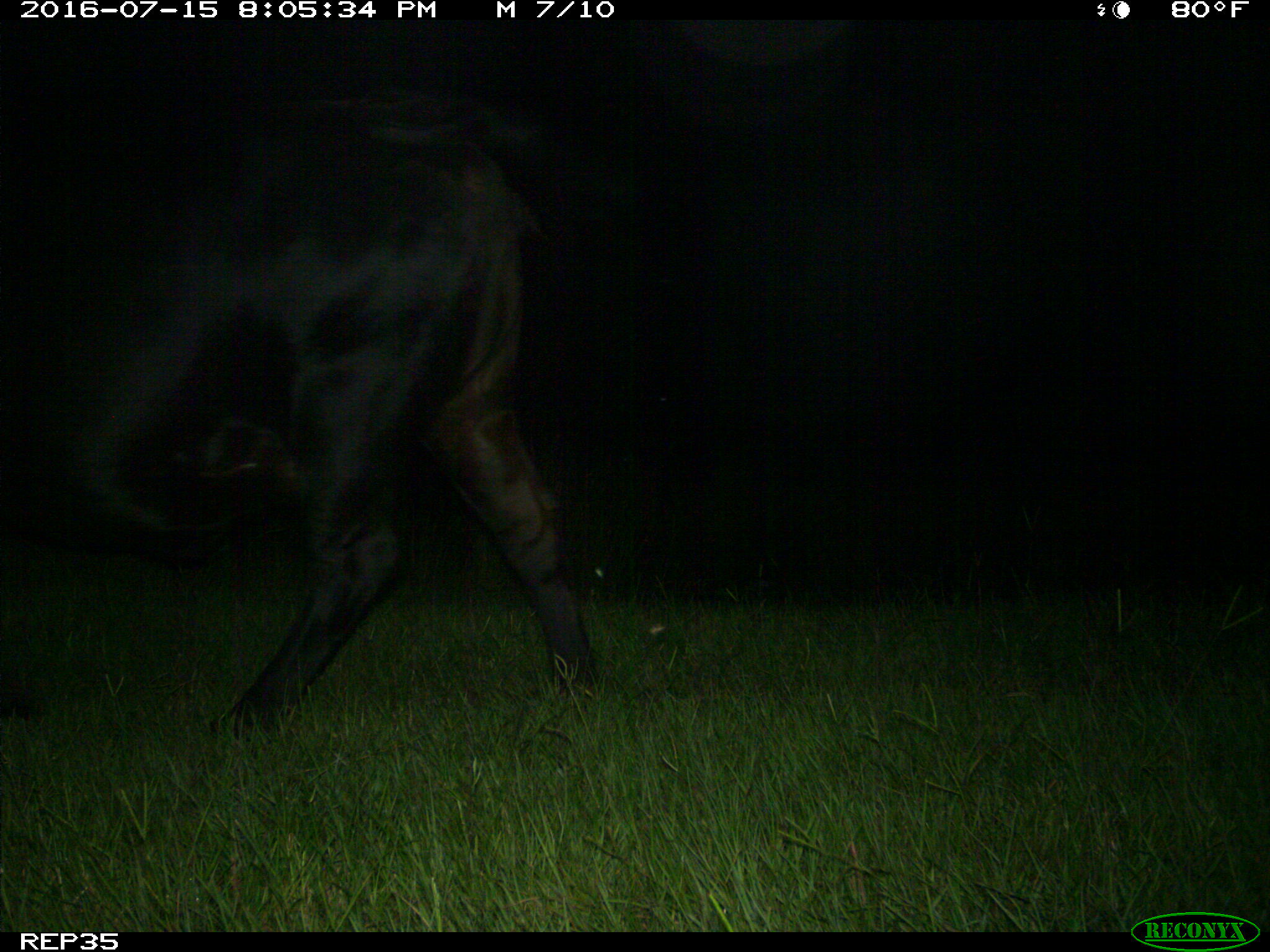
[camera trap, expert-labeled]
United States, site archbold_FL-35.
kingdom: Animalia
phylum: Chordata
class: Mammalia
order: Artiodactyla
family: Bovidae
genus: Bos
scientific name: Bos taurus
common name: domestic cow